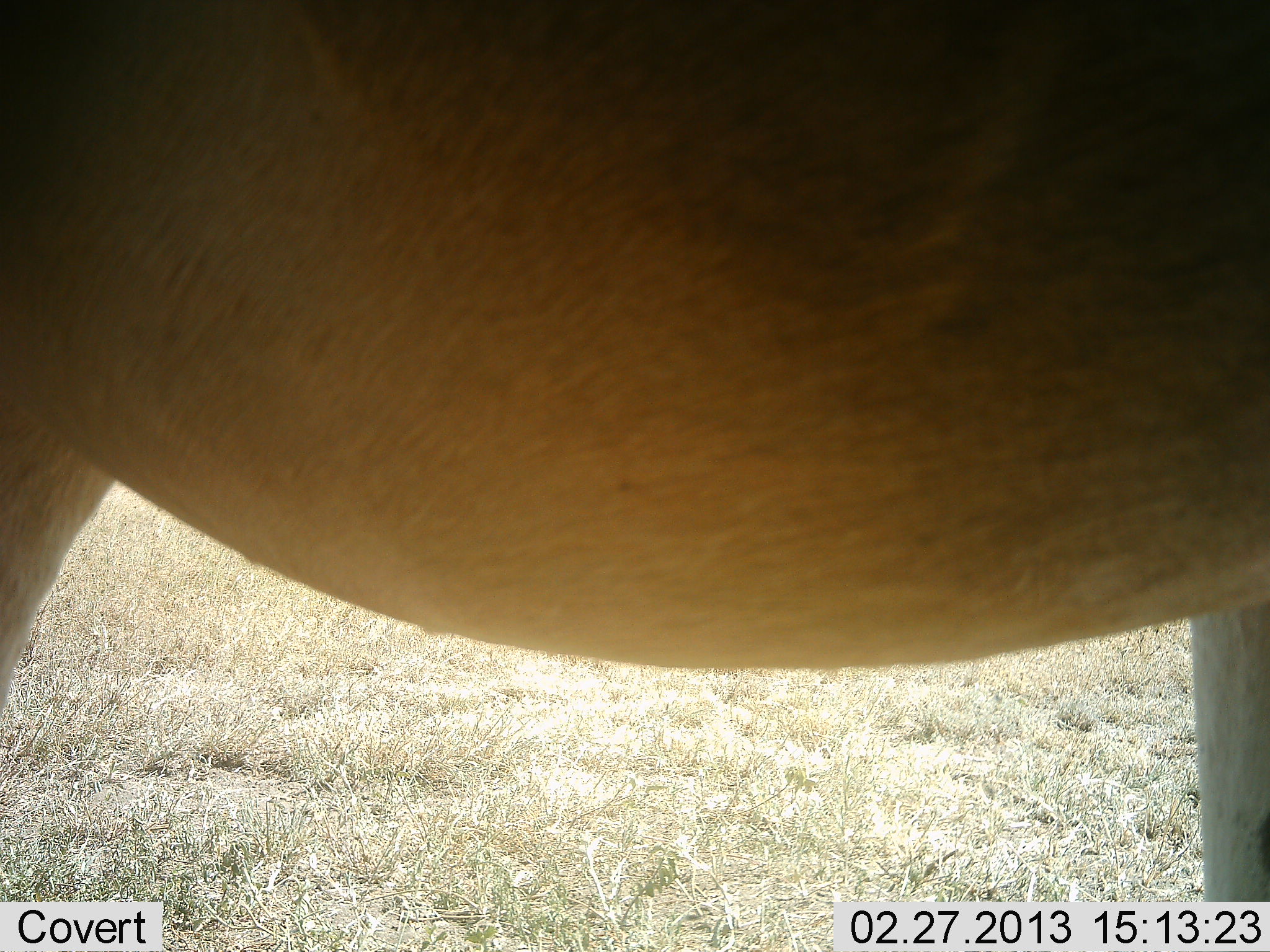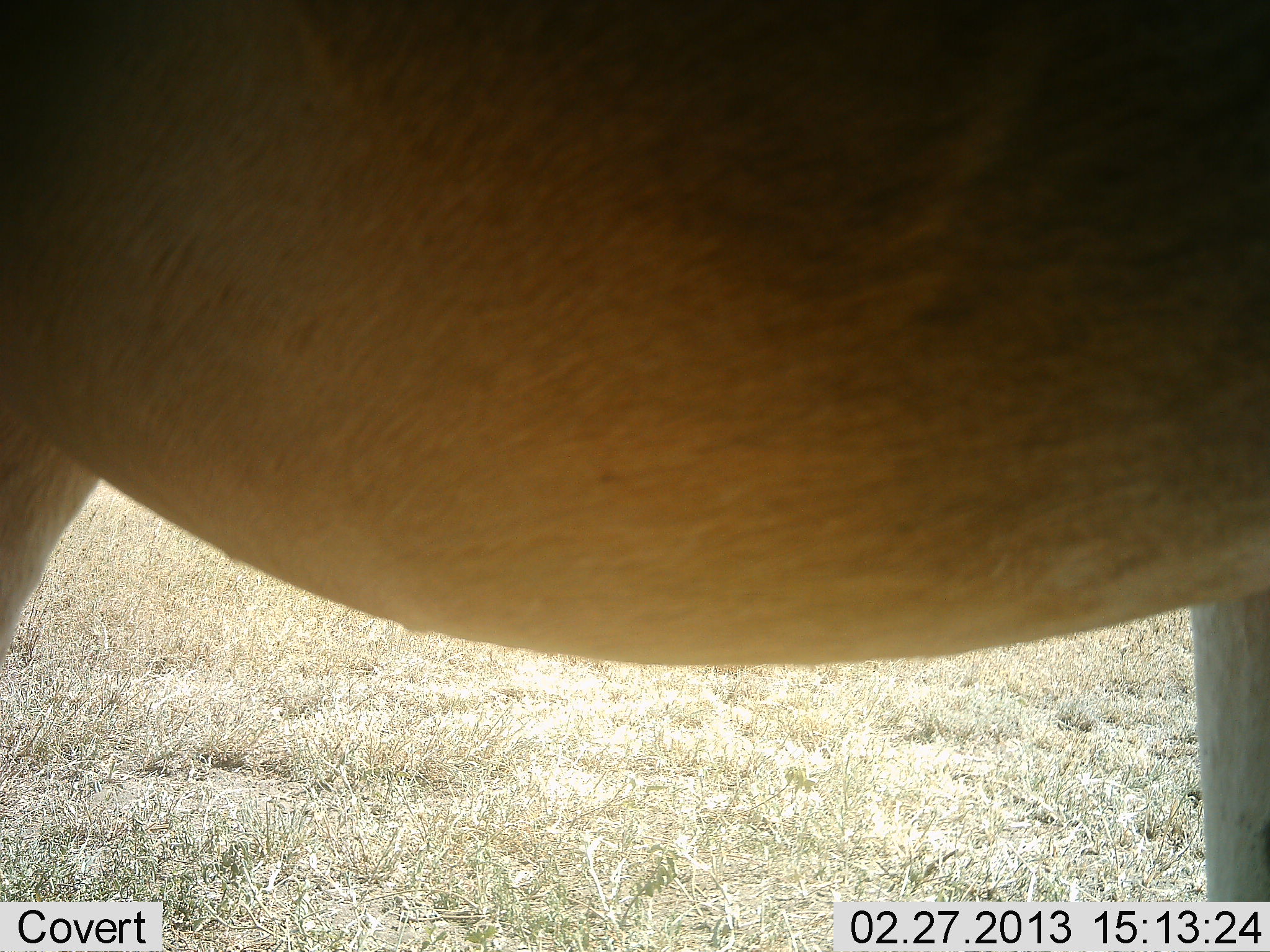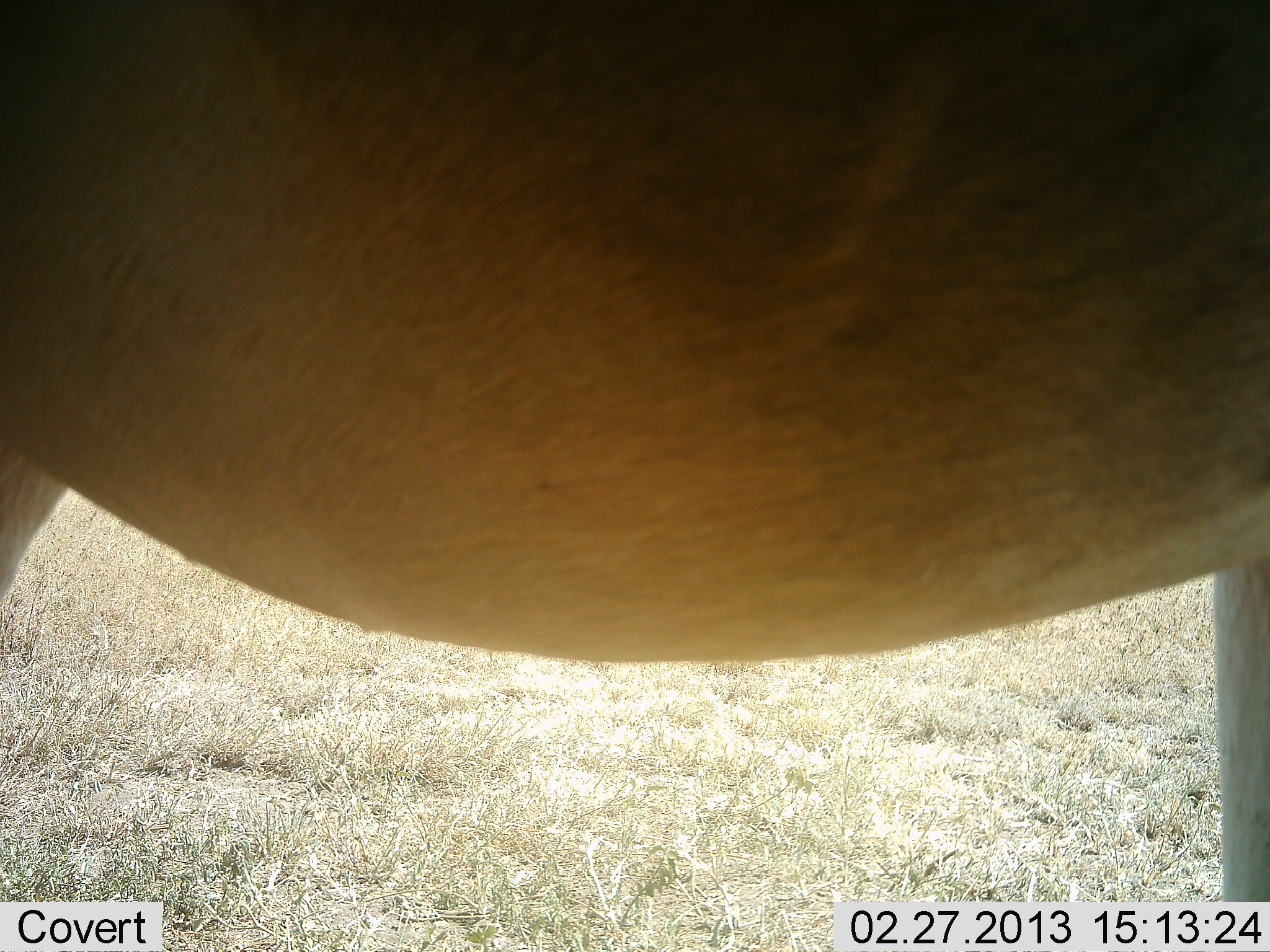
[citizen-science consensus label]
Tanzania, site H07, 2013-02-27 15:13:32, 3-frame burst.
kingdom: Animalia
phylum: Chordata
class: Mammalia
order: Artiodactyla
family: Bovidae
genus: Alcelaphus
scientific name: Alcelaphus buselaphus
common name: hartebeest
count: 1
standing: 94%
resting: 0%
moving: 6%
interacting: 0%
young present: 0%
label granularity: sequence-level